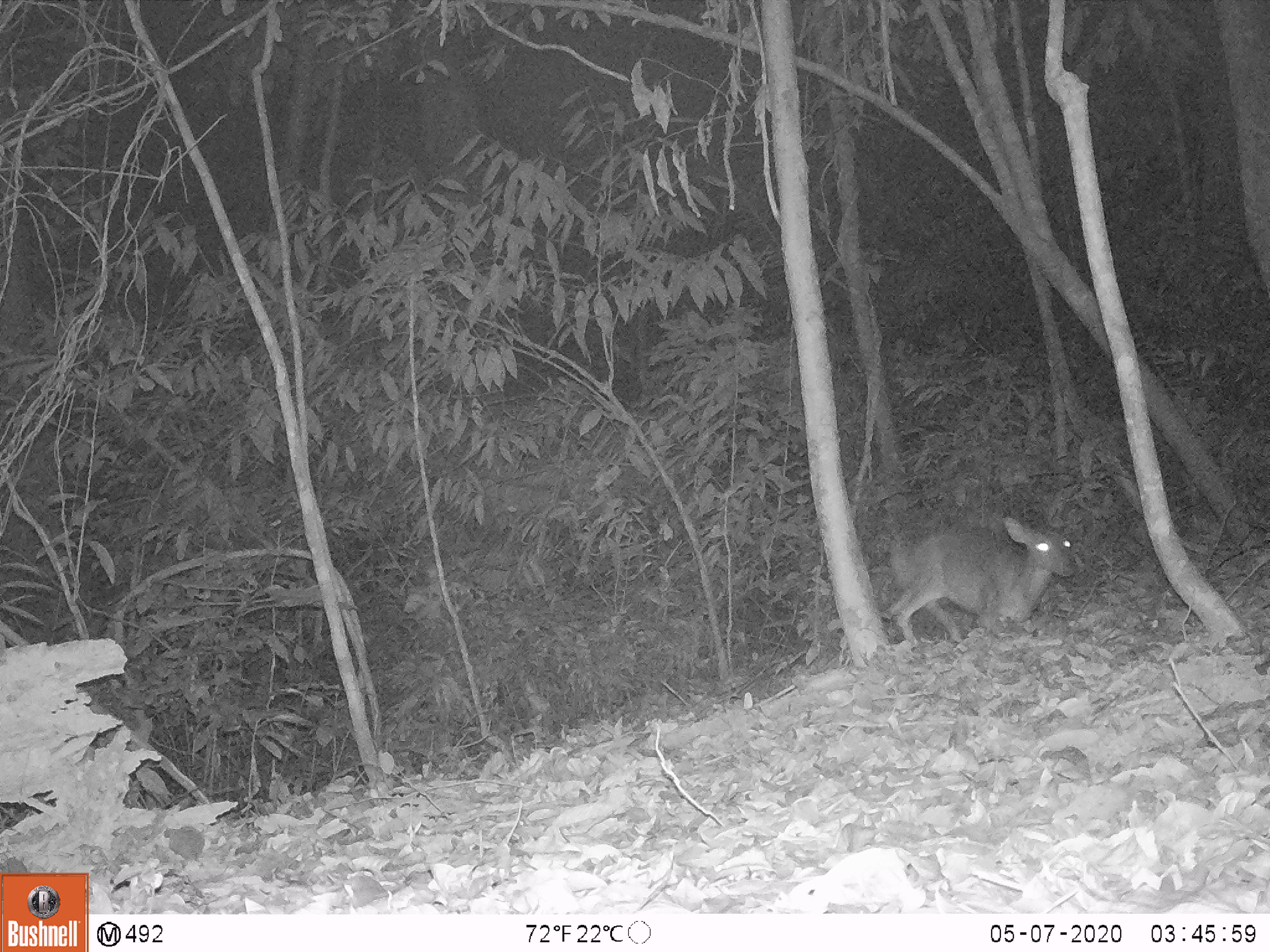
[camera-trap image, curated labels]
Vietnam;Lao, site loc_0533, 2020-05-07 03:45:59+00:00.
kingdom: Animalia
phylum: Chordata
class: Mammalia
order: Artiodactyla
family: Cervidae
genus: Muntiacus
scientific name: Muntiacus vuquangensis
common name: large-antlered muntjac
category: large antlered muntjac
Large antlered muntjac (large-antlered muntjac) (Muntiacus vuquangensis). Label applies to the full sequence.